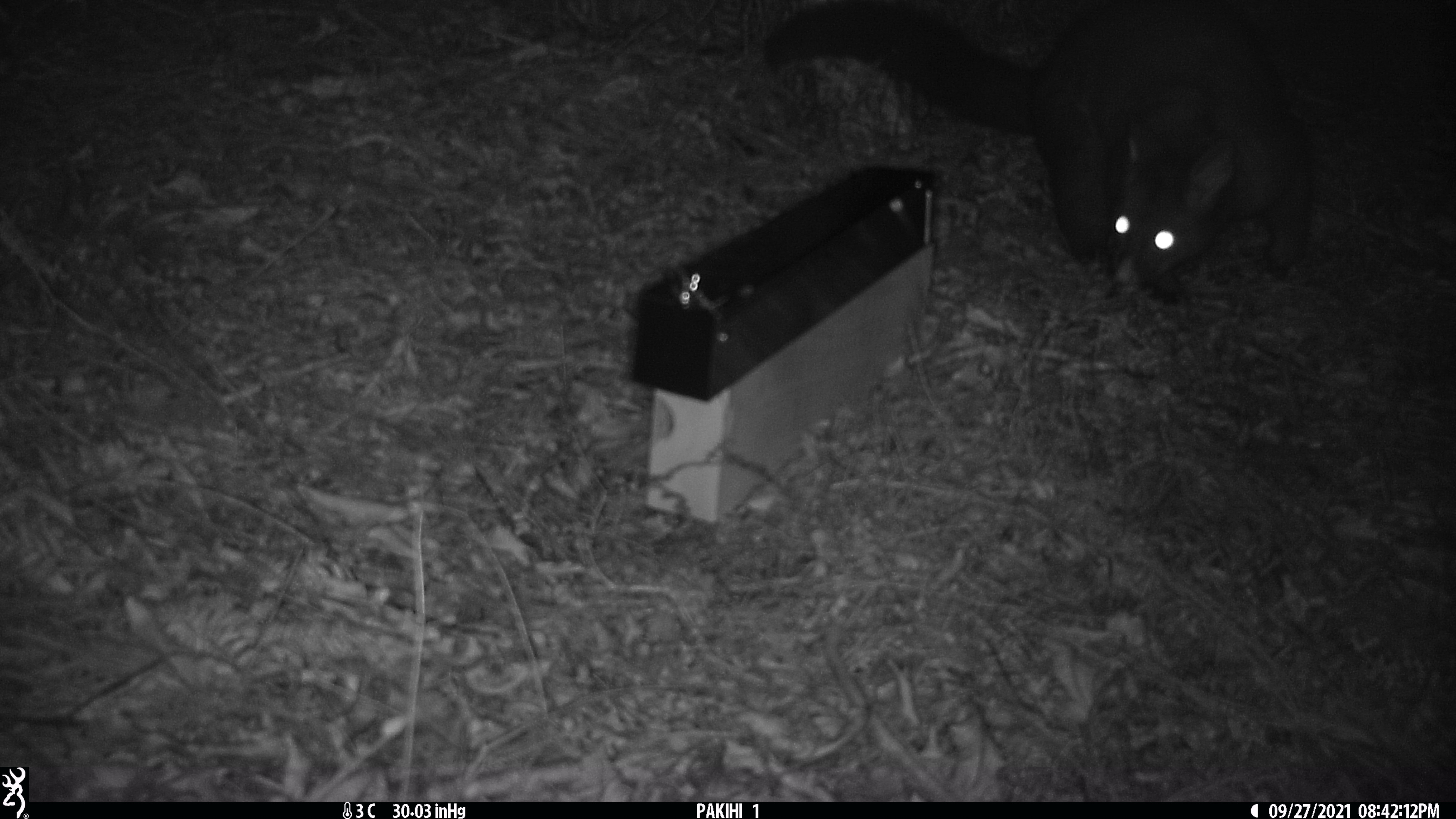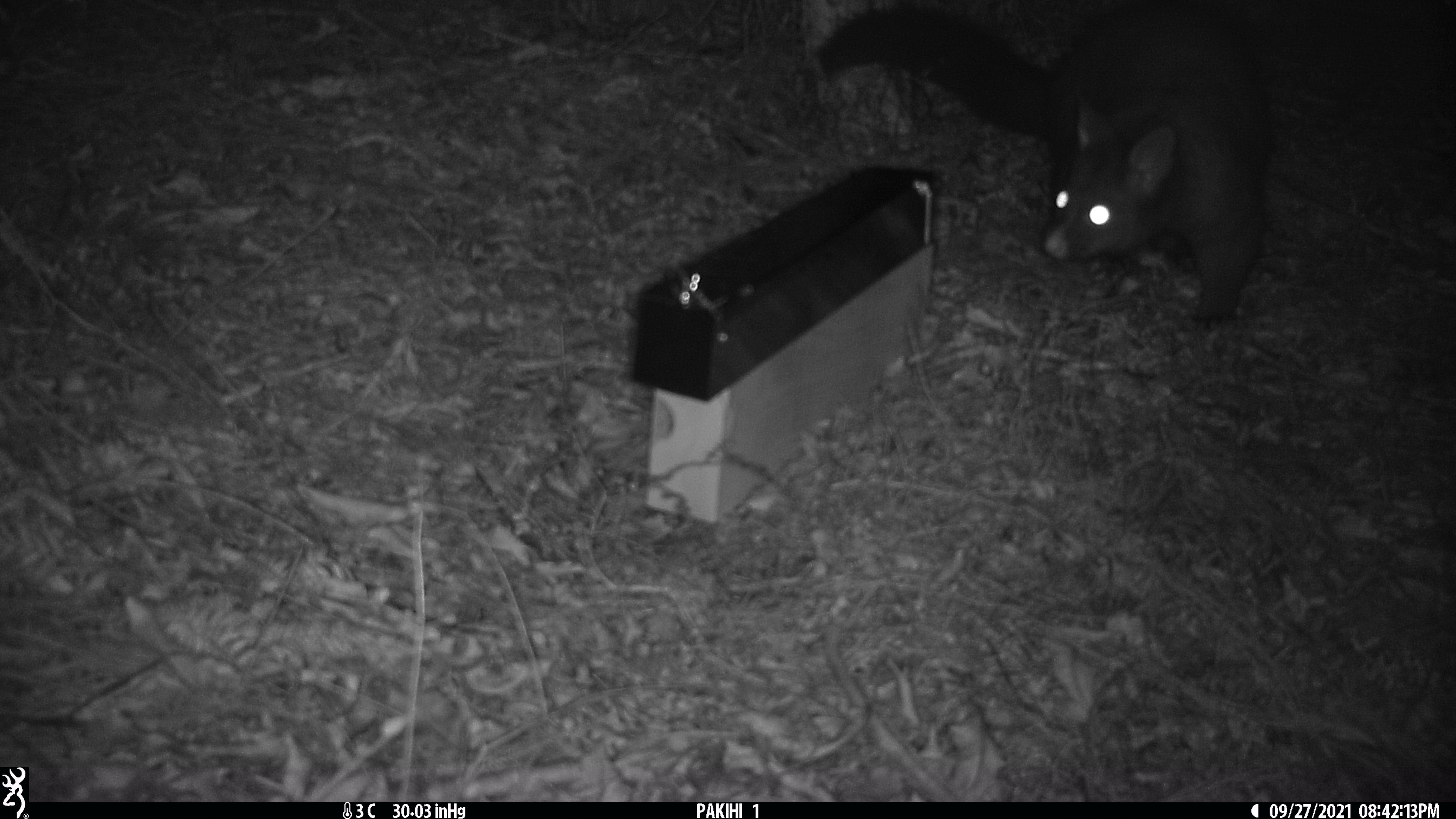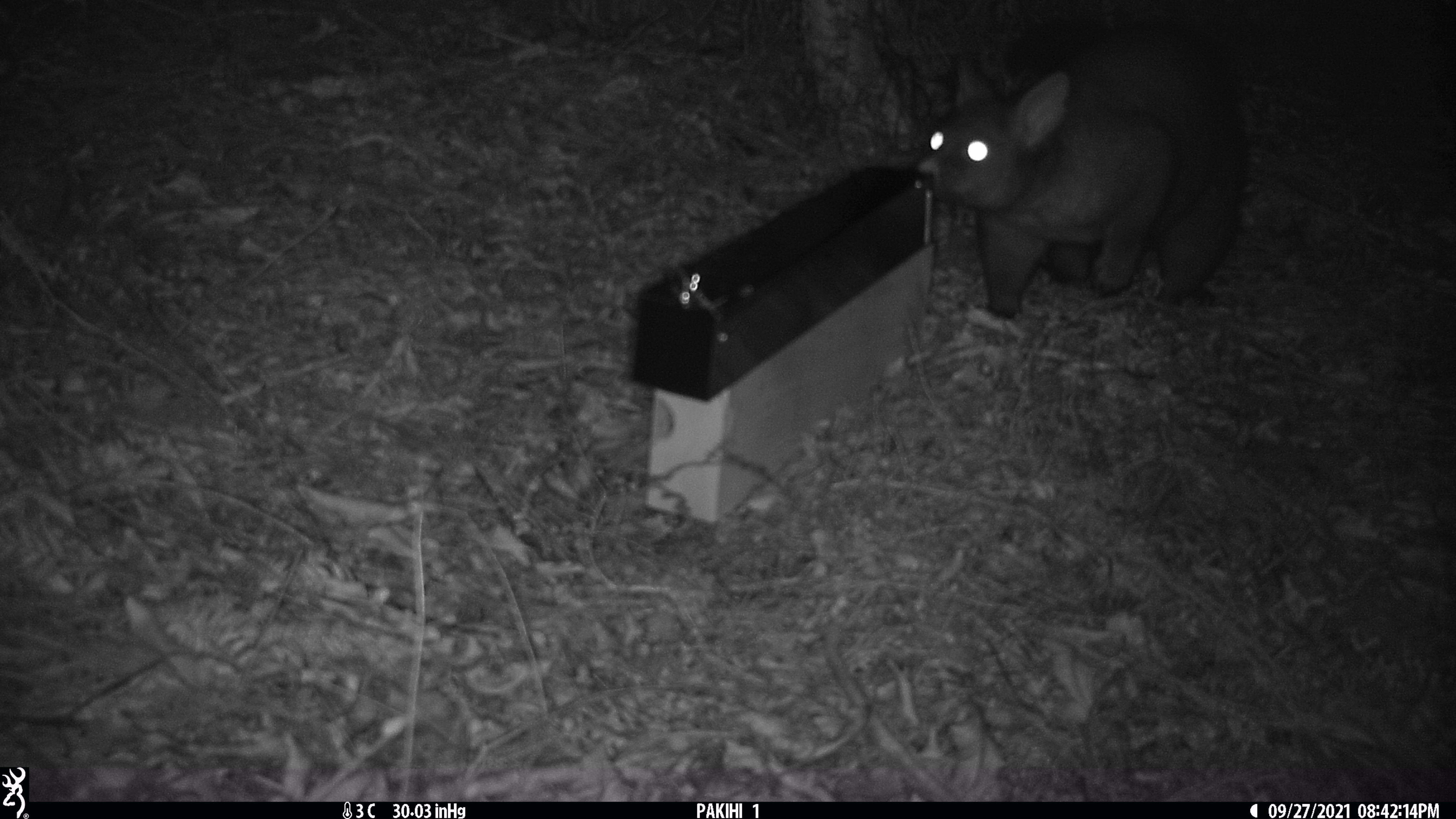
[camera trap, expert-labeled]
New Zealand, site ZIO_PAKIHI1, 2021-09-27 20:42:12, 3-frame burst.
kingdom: Animalia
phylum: Chordata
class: Mammalia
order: Diprotodontia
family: Phalangeridae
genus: Trichosurus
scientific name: Trichosurus vulpecula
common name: common brushtail possum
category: possum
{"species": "possum (common brushtail possum) (Trichosurus vulpecula)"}